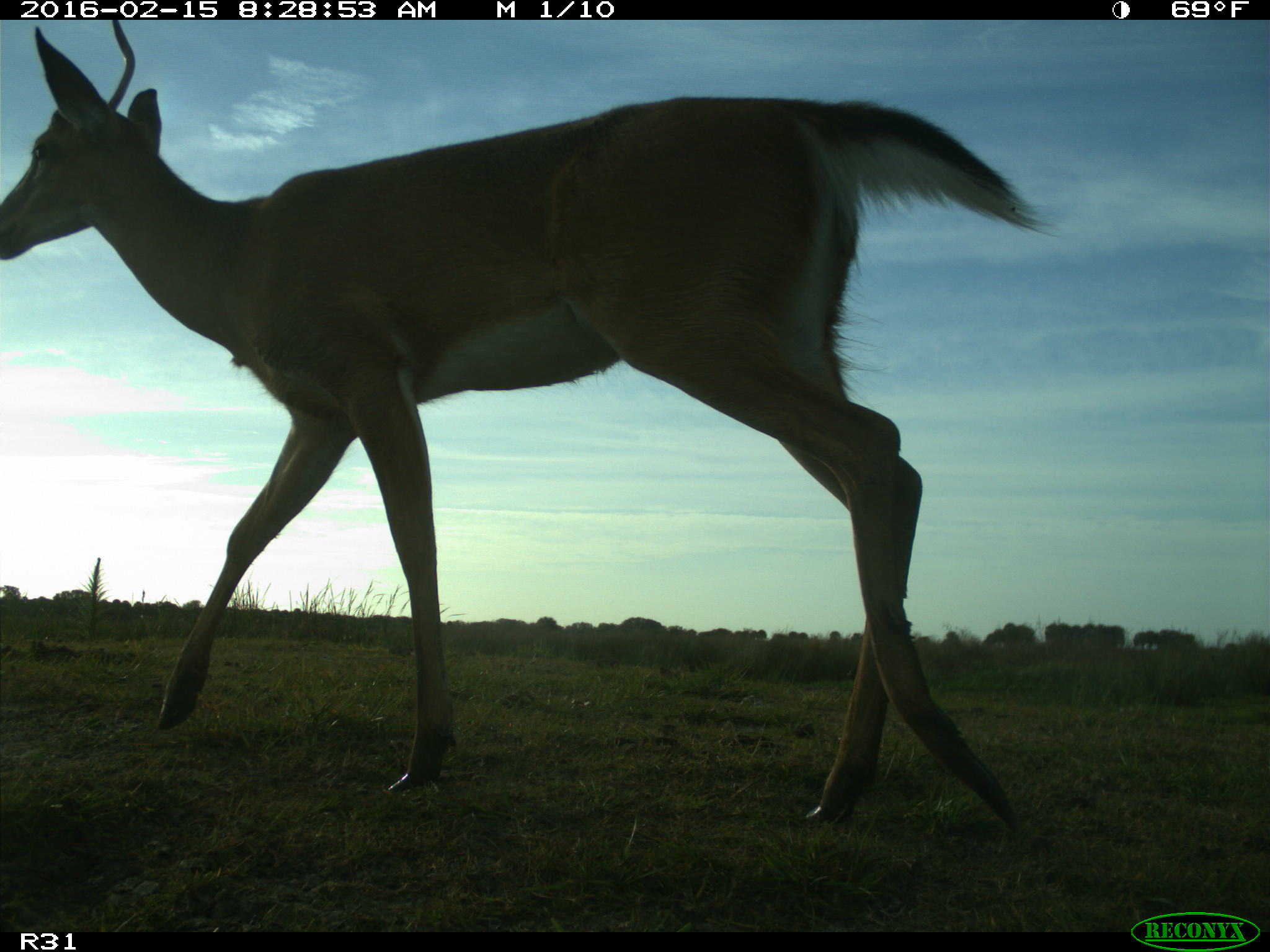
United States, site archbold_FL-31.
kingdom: Animalia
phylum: Chordata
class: Mammalia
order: Artiodactyla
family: Cervidae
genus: Odocoileus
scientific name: Odocoileus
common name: deer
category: unidentified deer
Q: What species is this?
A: Unidentified deer (deer) (Odocoileus).